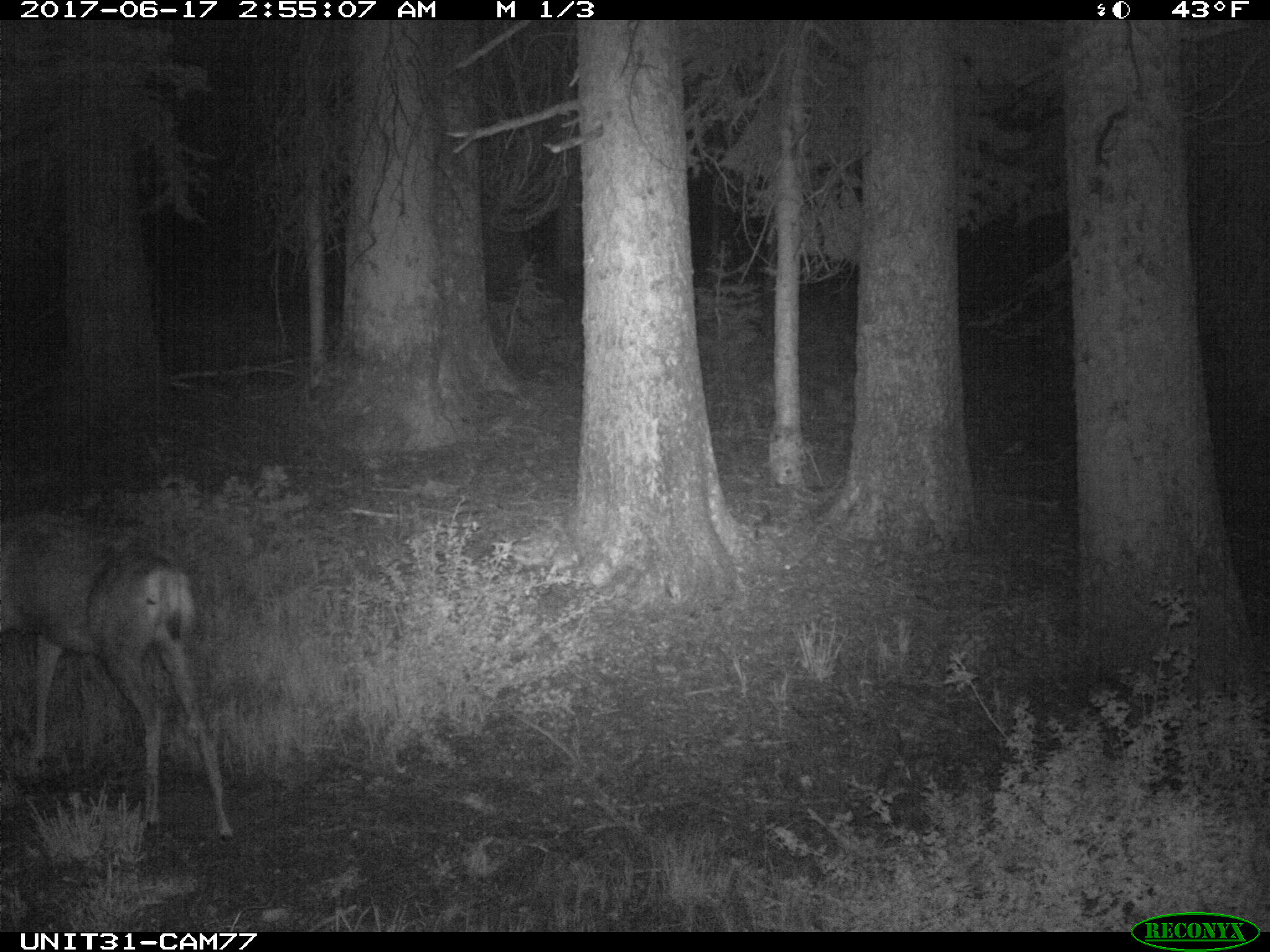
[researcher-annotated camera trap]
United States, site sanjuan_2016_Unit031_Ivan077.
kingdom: Animalia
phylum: Chordata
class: Mammalia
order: Artiodactyla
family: Cervidae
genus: Odocoileus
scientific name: Odocoileus hemionus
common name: mule deer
Odocoileus hemionus (mule deer).